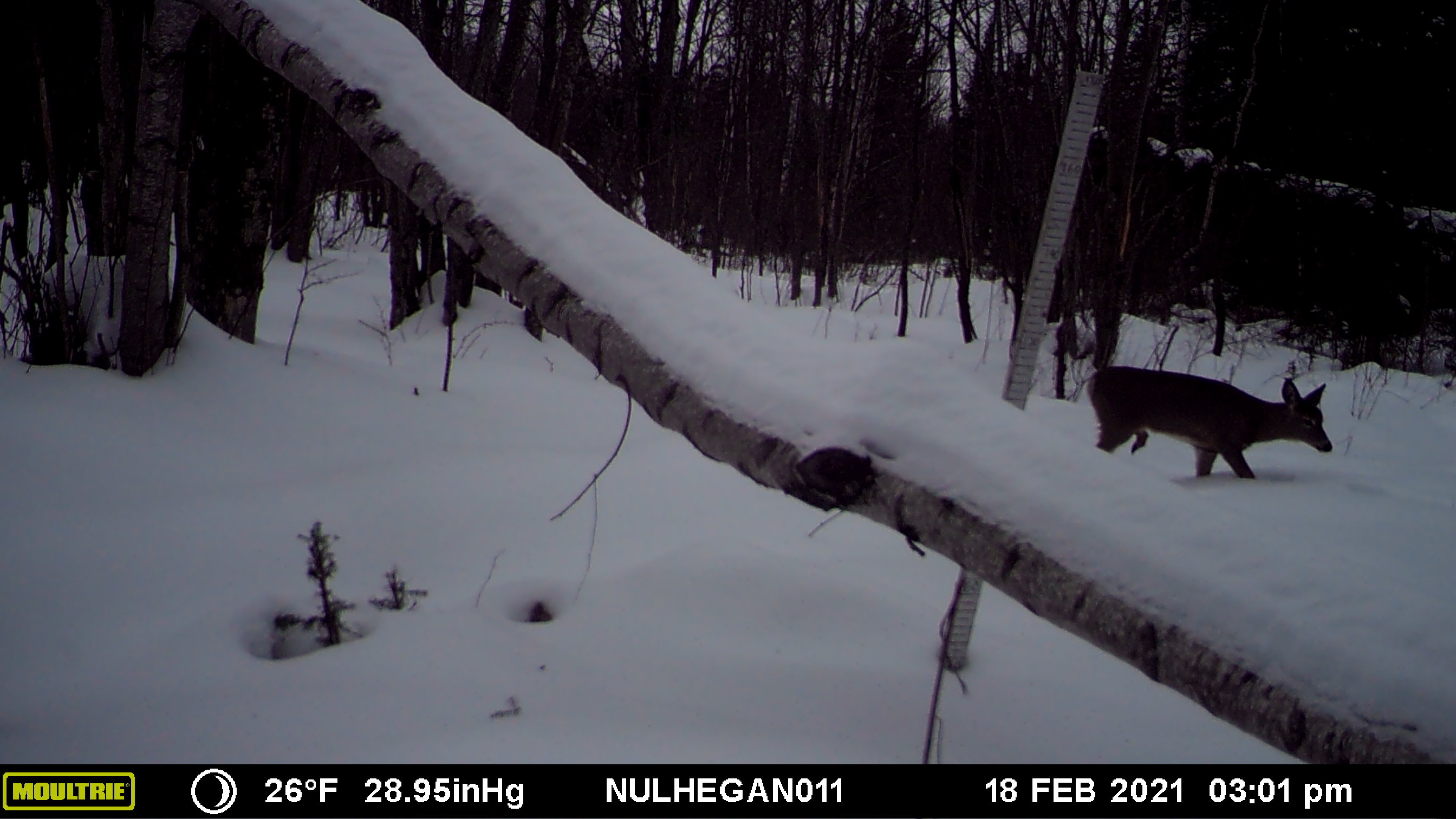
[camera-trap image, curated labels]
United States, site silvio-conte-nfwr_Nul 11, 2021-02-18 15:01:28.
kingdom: Animalia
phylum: Chordata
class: Mammalia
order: Artiodactyla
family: Cervidae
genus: Odocoileus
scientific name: Odocoileus virginianus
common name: white-tailed deer